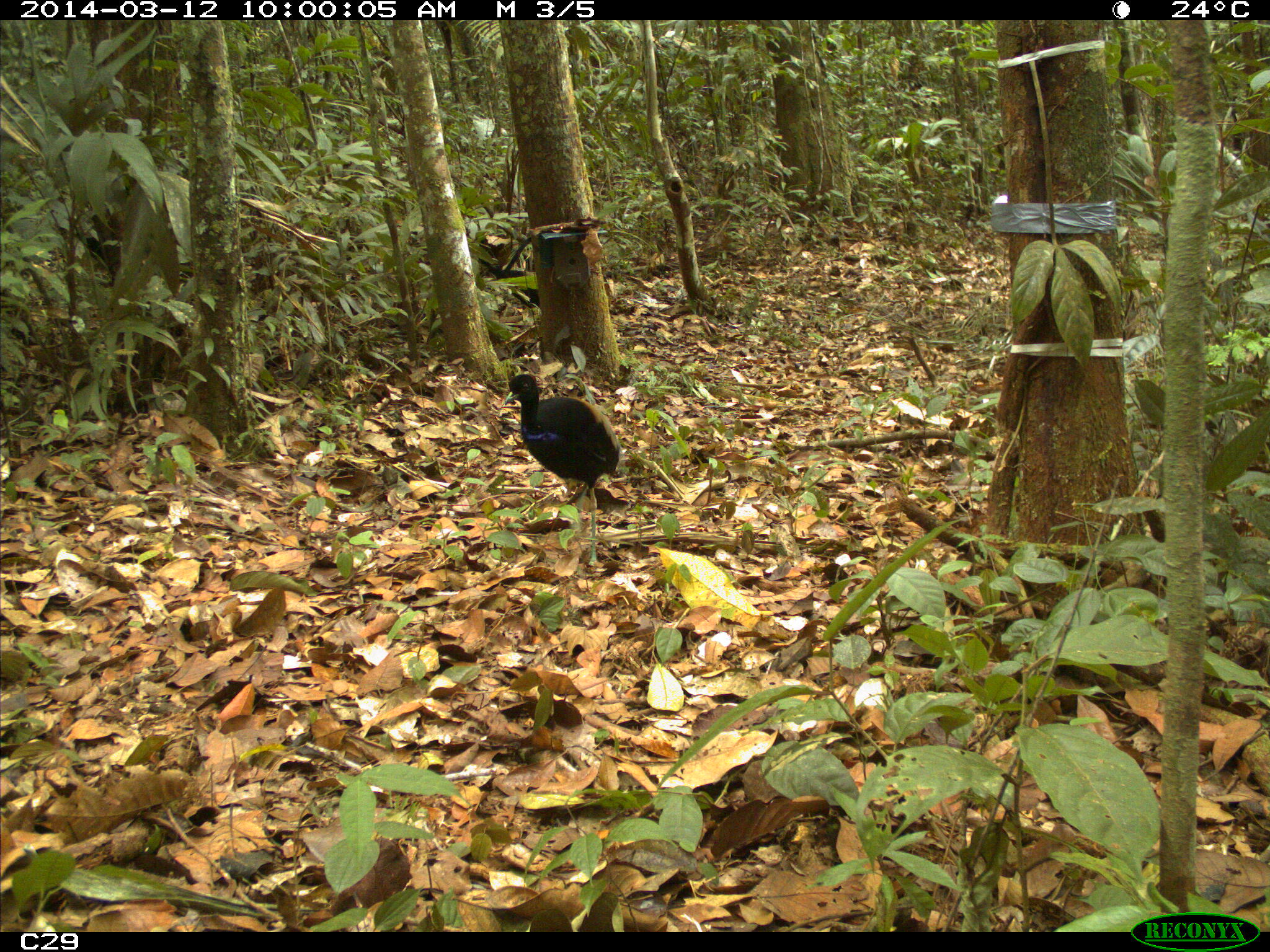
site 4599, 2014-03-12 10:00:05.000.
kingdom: Animalia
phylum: Chordata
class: Aves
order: Gruiformes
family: Psophiidae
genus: Psophia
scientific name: Psophia crepitans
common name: gray-winged trumpeter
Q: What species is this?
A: Psophia crepitans (gray-winged trumpeter).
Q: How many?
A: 3.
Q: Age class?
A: Adult.